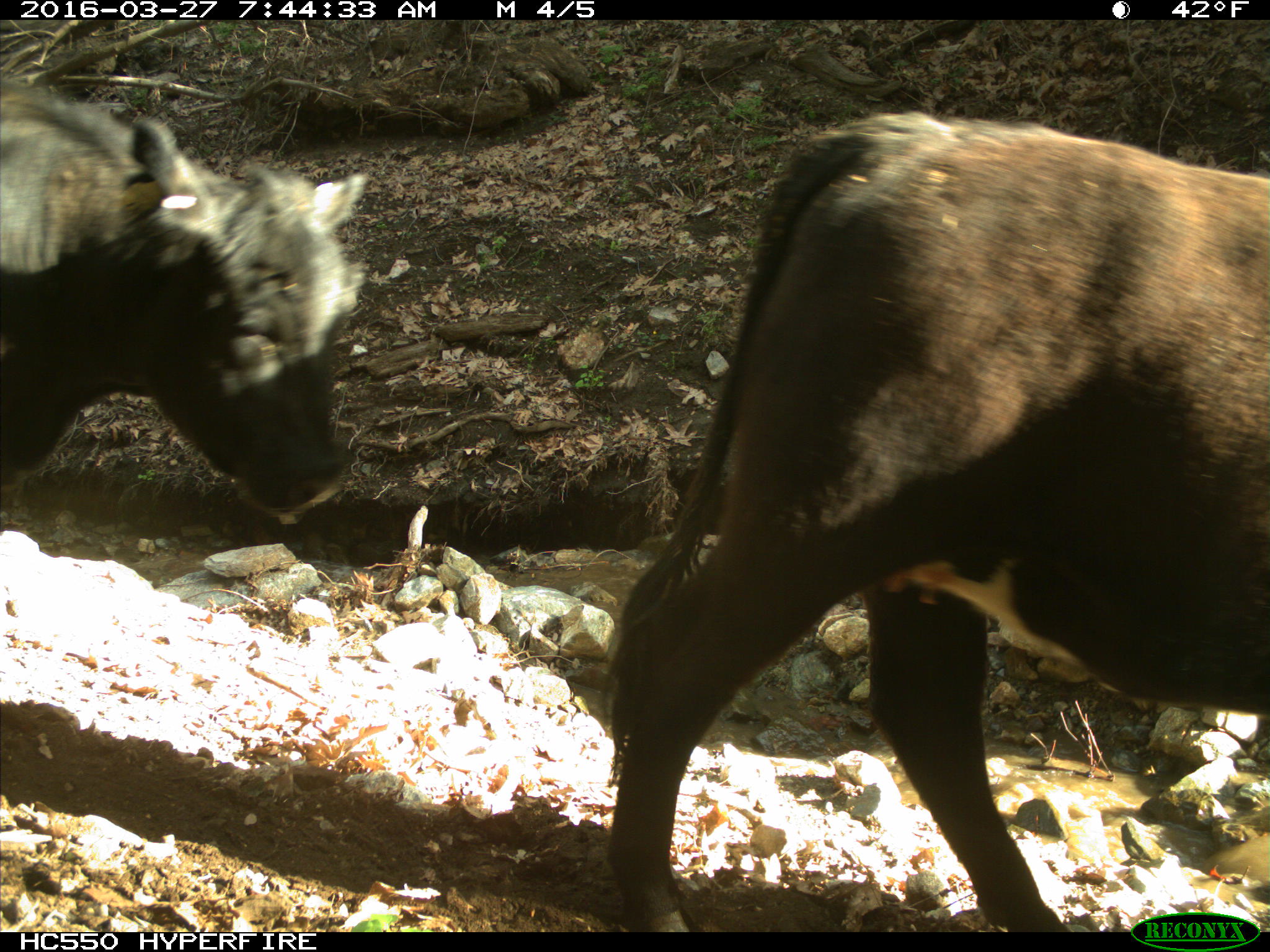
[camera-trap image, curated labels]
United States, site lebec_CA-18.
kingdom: Animalia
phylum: Chordata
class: Mammalia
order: Artiodactyla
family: Bovidae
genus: Bos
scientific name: Bos taurus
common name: domestic cow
Bos taurus (domestic cow).